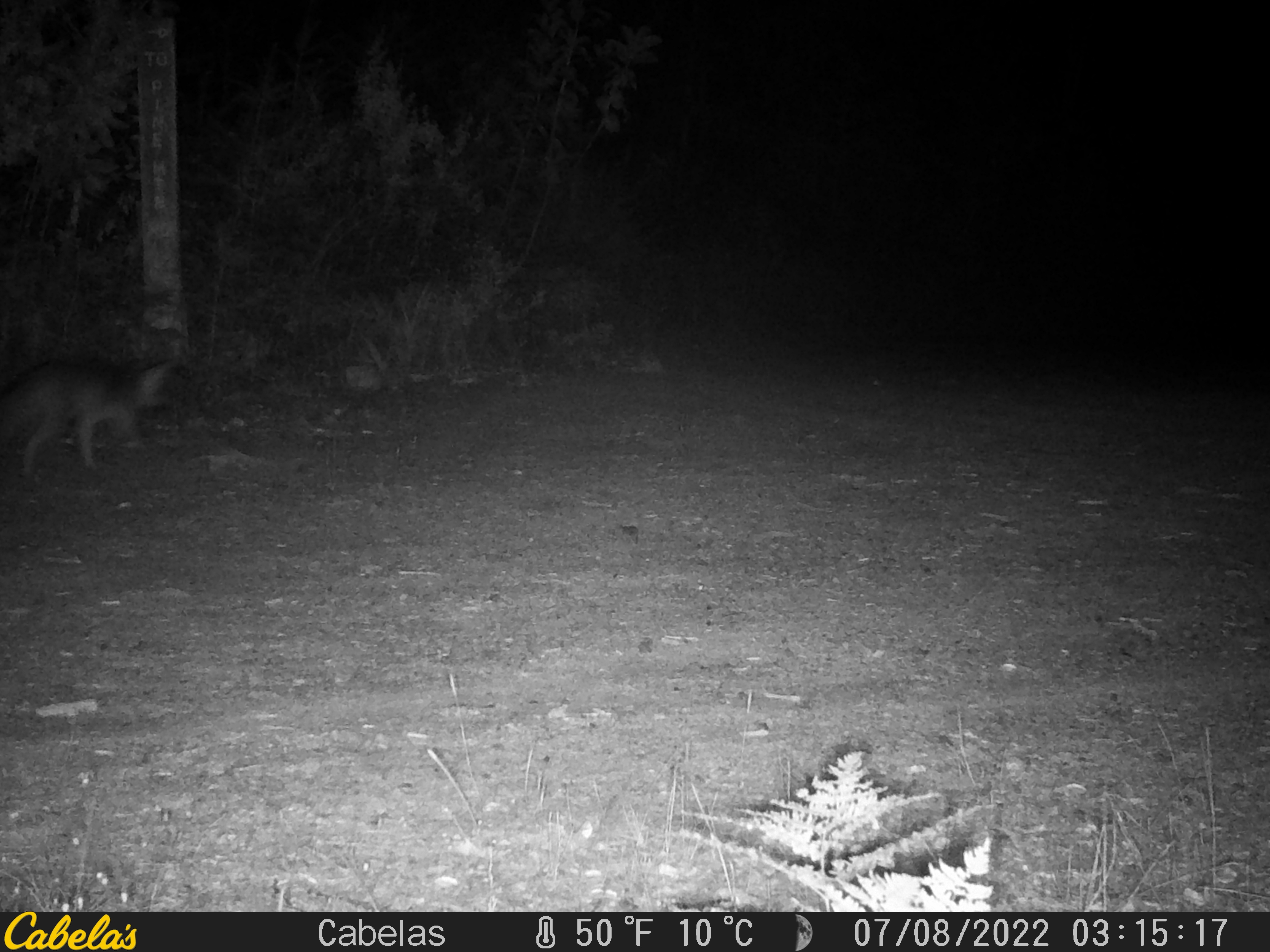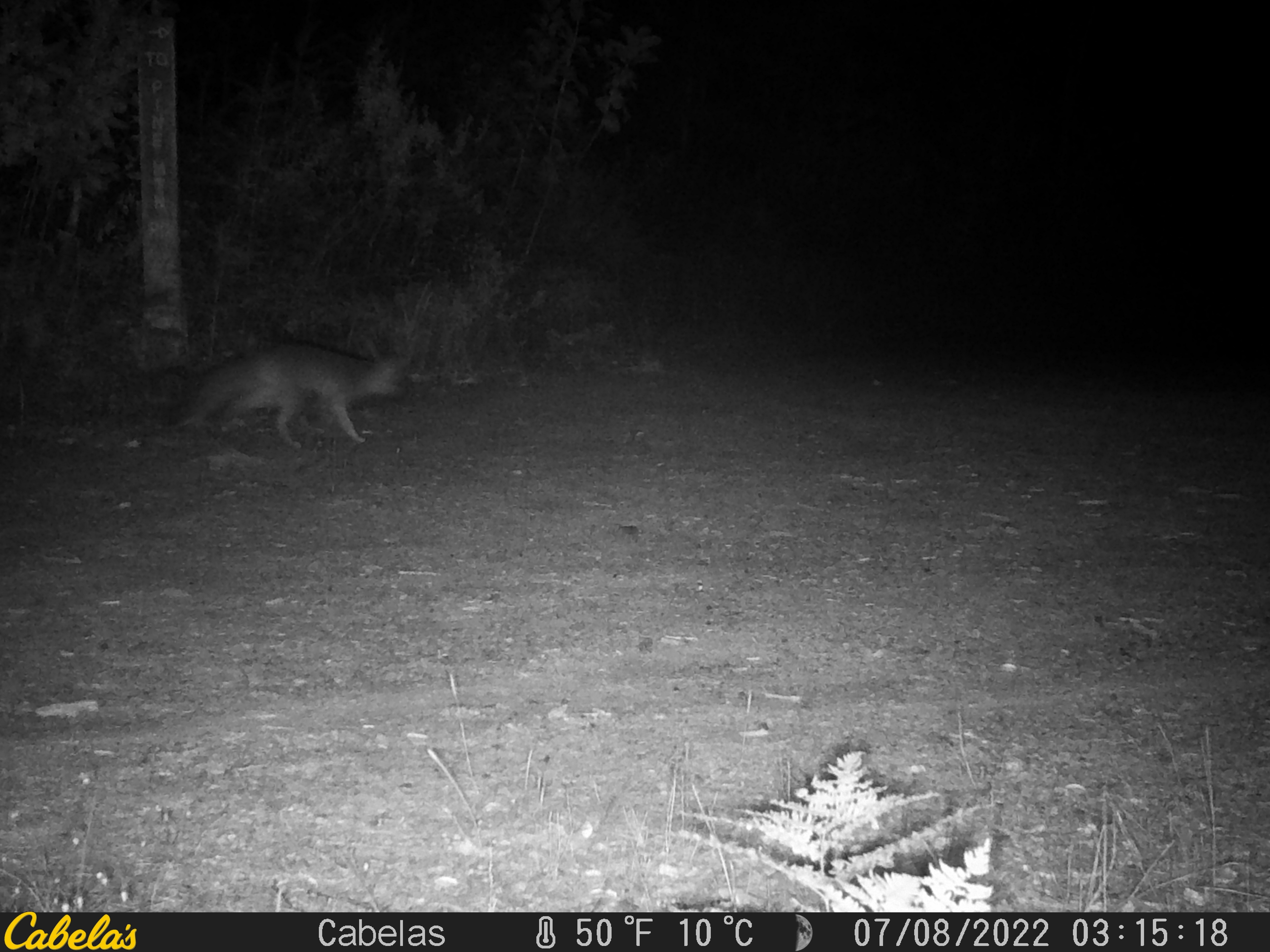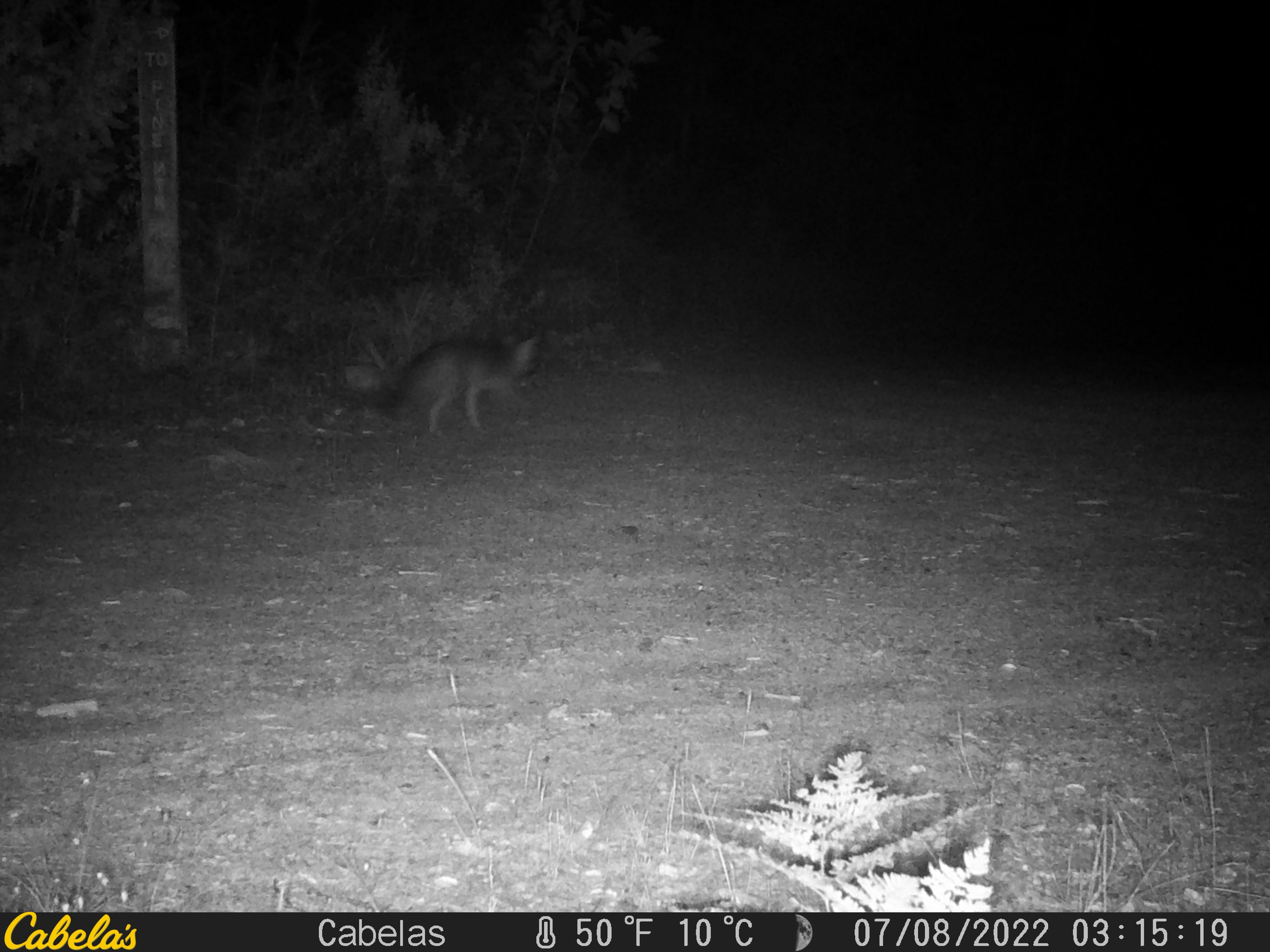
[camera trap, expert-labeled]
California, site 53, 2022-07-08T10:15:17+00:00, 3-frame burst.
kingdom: Animalia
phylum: Chordata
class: Mammalia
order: Carnivora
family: Canidae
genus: Urocyon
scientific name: Urocyon cinereoargenteus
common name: gray fox